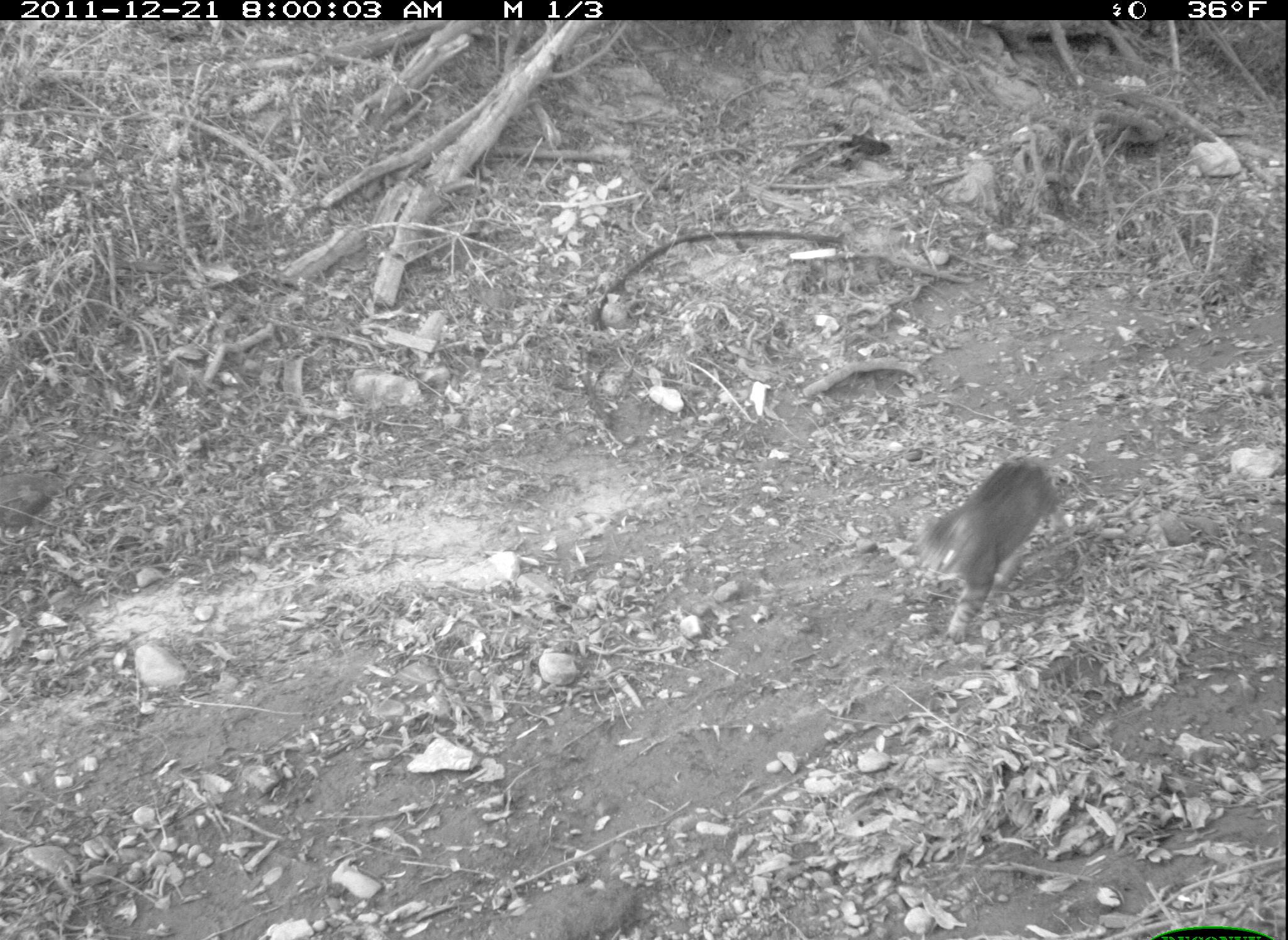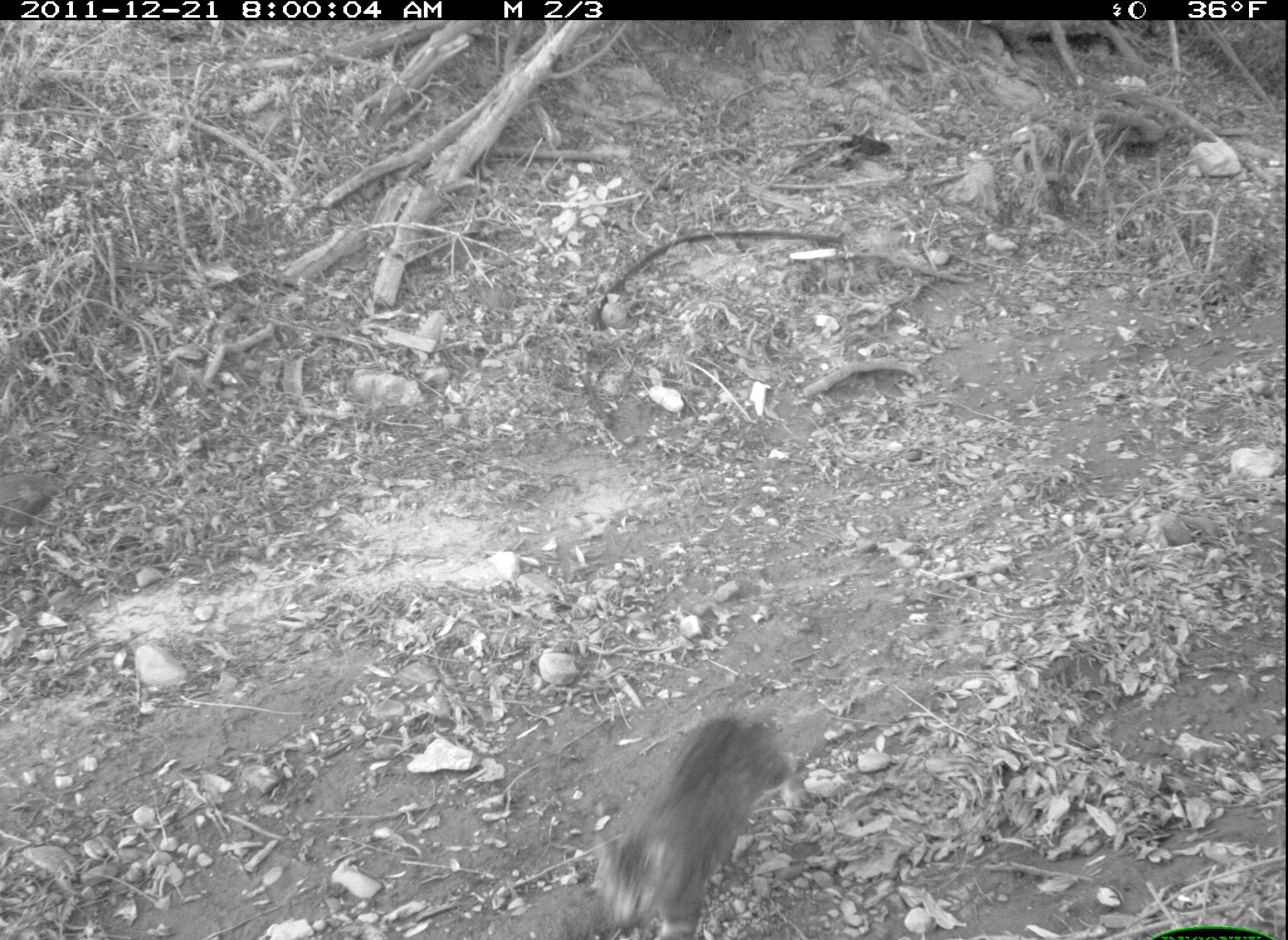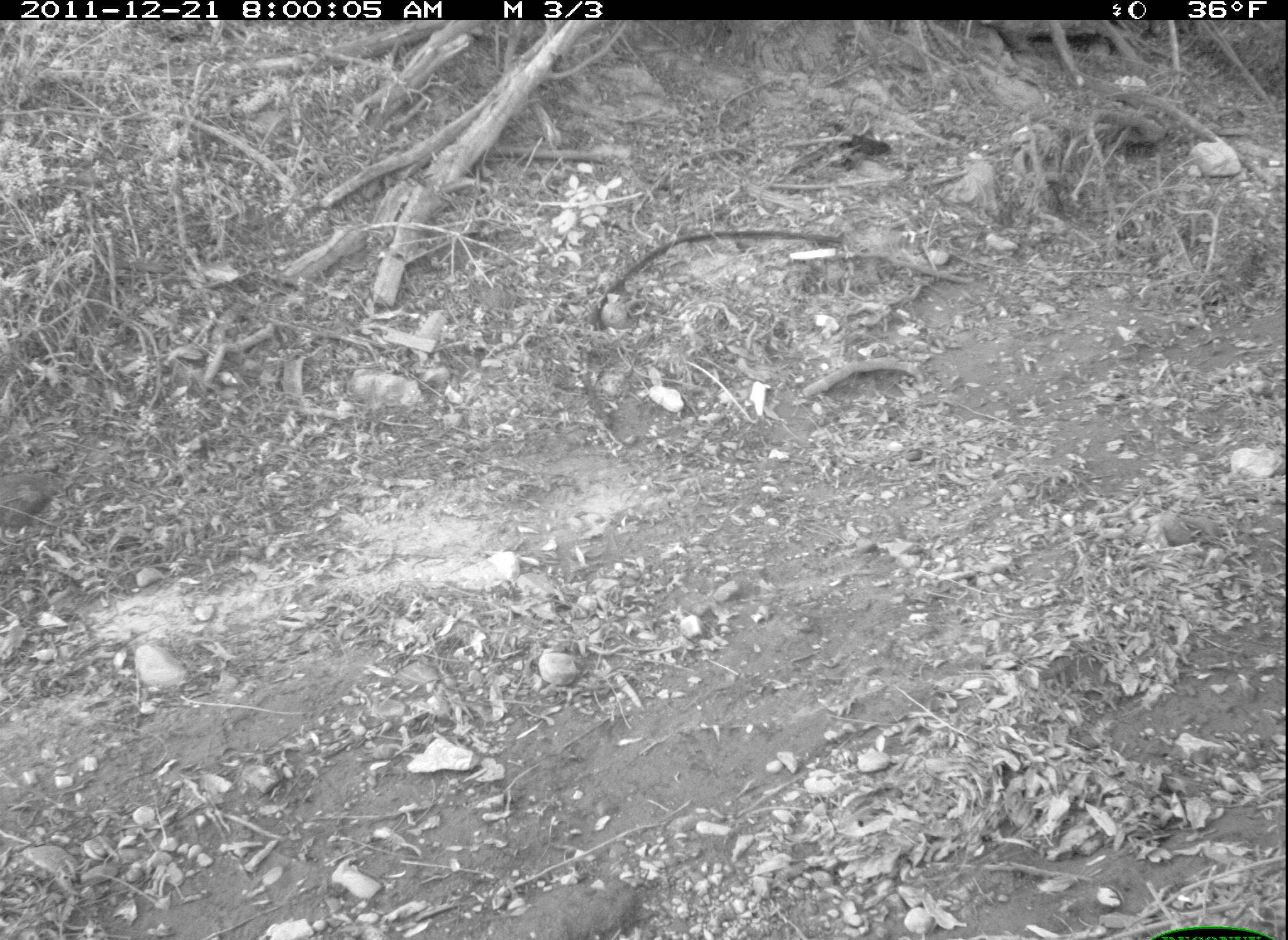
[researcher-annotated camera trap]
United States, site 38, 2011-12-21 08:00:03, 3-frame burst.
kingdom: Animalia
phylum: Chordata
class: Mammalia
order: Carnivora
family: Felidae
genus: Felis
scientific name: Felis catus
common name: cat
Cat (Felis catus).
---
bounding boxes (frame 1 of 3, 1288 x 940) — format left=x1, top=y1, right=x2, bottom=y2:
cat: left=906, top=451, right=1071, bottom=651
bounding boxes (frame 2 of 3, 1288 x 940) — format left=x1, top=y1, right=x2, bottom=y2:
cat: left=591, top=693, right=810, bottom=940